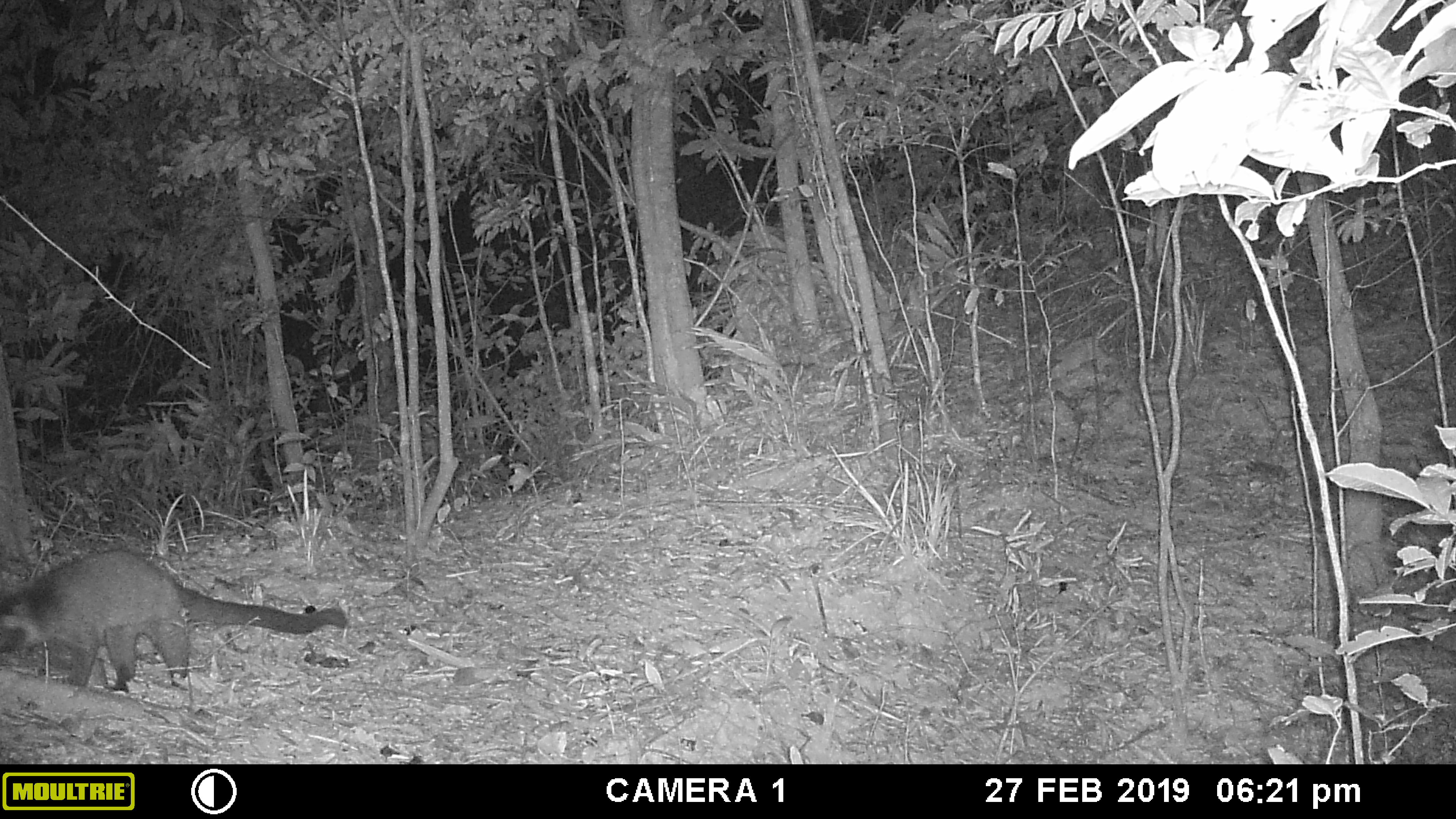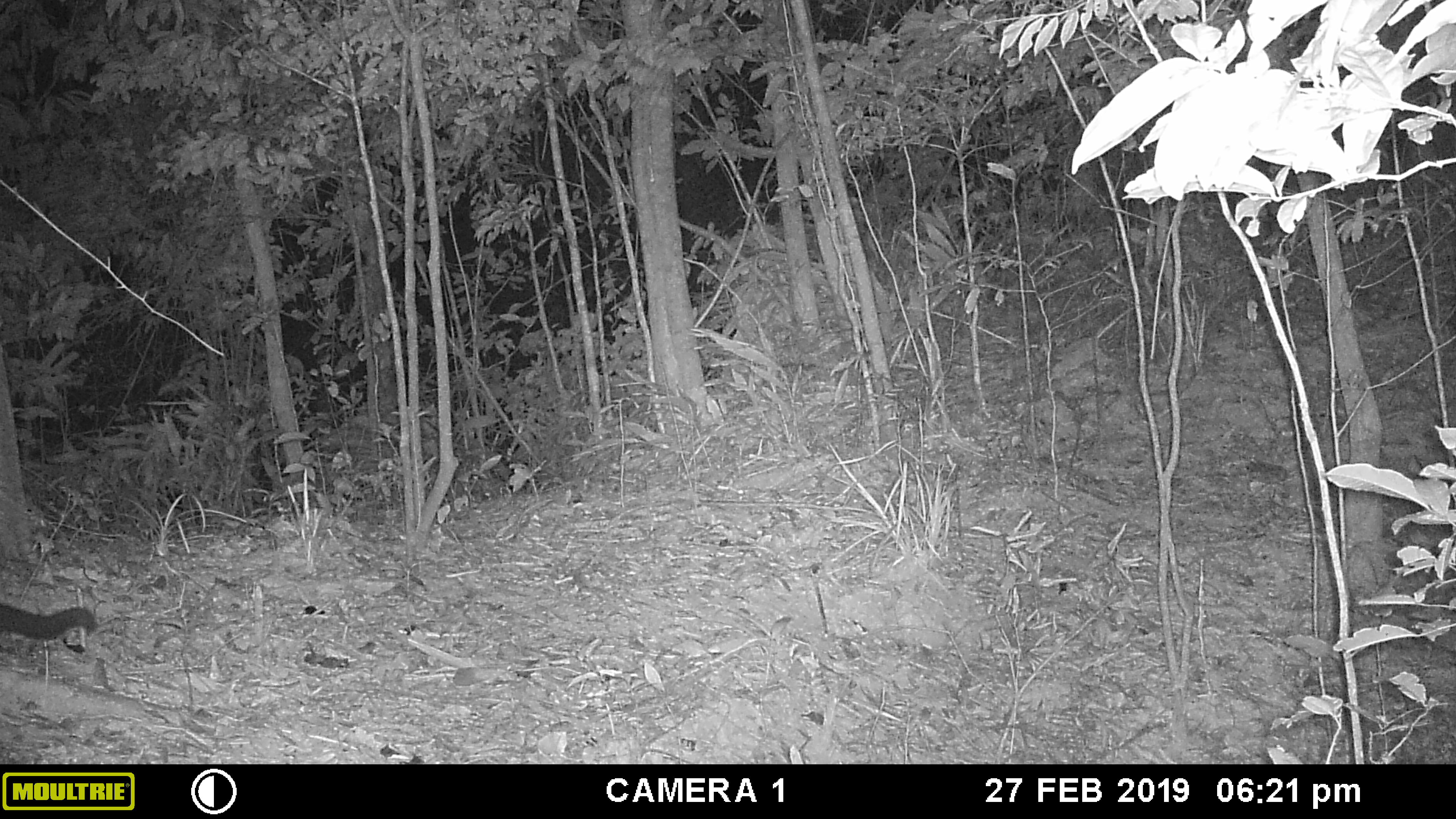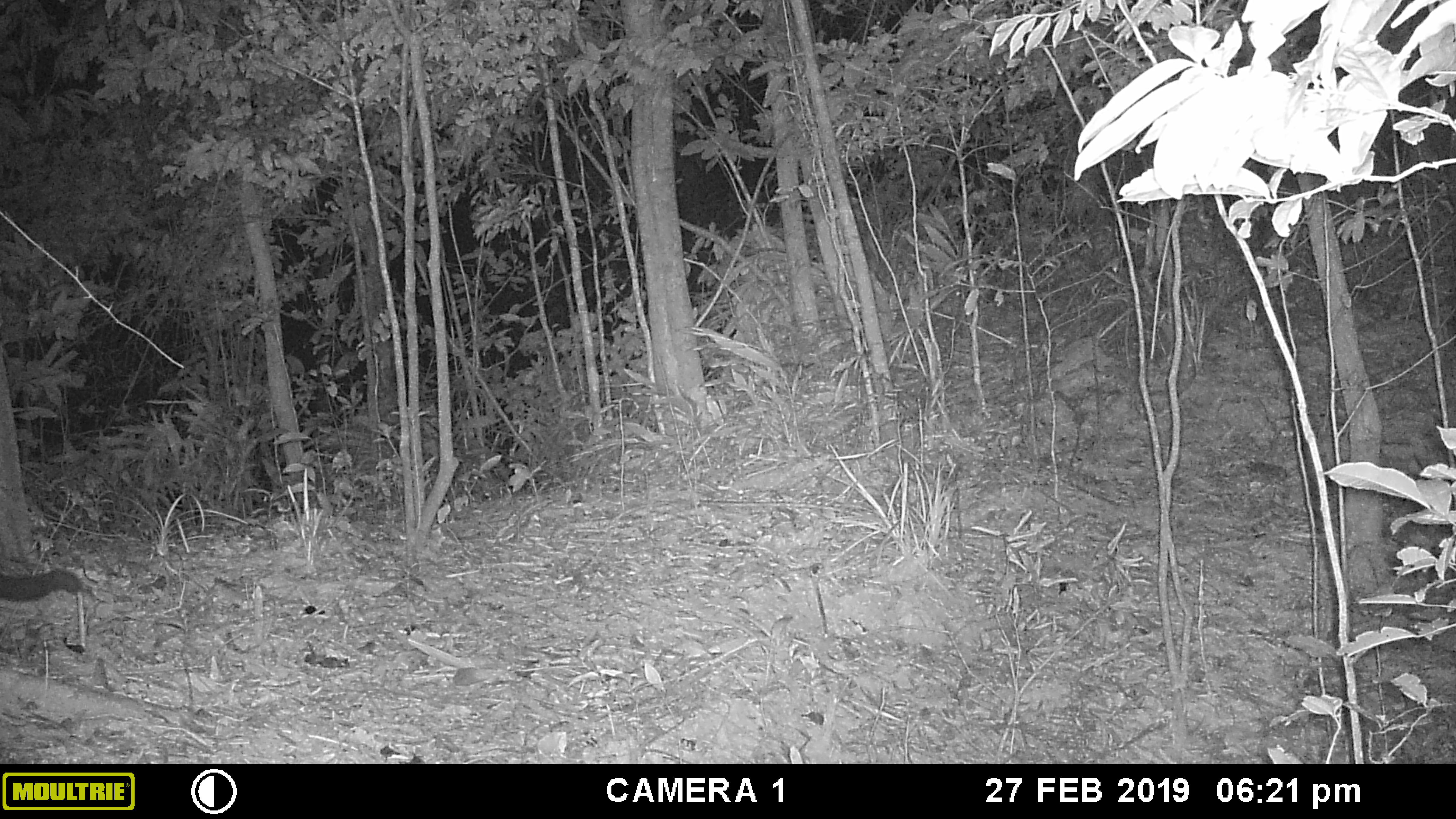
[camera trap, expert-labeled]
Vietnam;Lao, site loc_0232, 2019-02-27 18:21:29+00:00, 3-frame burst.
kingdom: Animalia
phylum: Chordata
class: Mammalia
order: Carnivora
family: Viverridae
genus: Paguma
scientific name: Paguma larvata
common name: masked palm civet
Masked palm civet (Paguma larvata). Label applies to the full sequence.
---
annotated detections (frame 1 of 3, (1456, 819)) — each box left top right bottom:
masked palm civet: 0 547 348 693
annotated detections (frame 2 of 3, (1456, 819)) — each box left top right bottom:
masked palm civet: 0 603 98 640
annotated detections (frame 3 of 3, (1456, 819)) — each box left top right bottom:
masked palm civet: 0 567 83 603